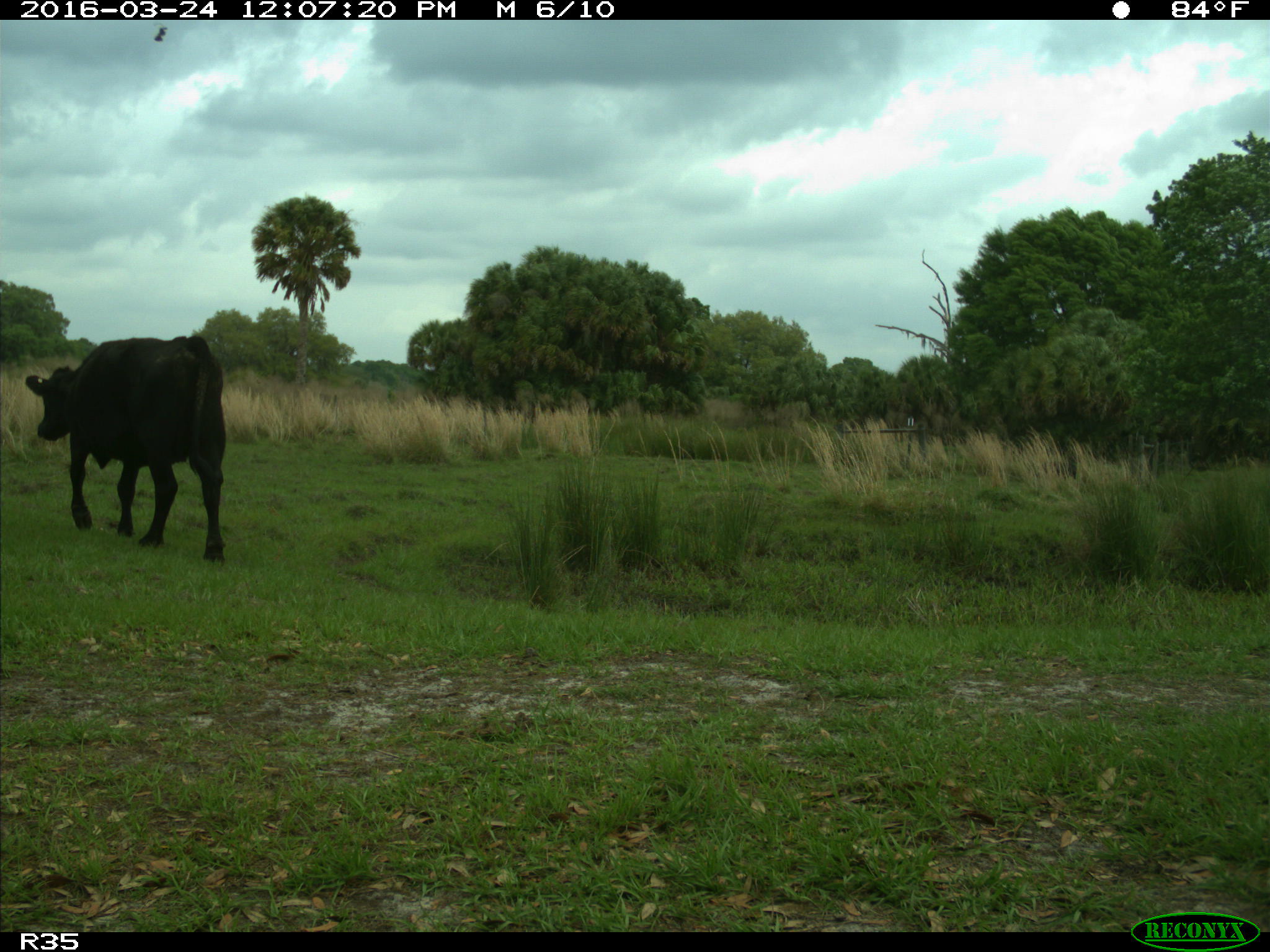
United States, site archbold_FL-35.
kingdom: Animalia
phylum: Chordata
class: Mammalia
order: Artiodactyla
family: Bovidae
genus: Bos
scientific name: Bos taurus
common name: domestic cow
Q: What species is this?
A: Bos taurus (domestic cow).